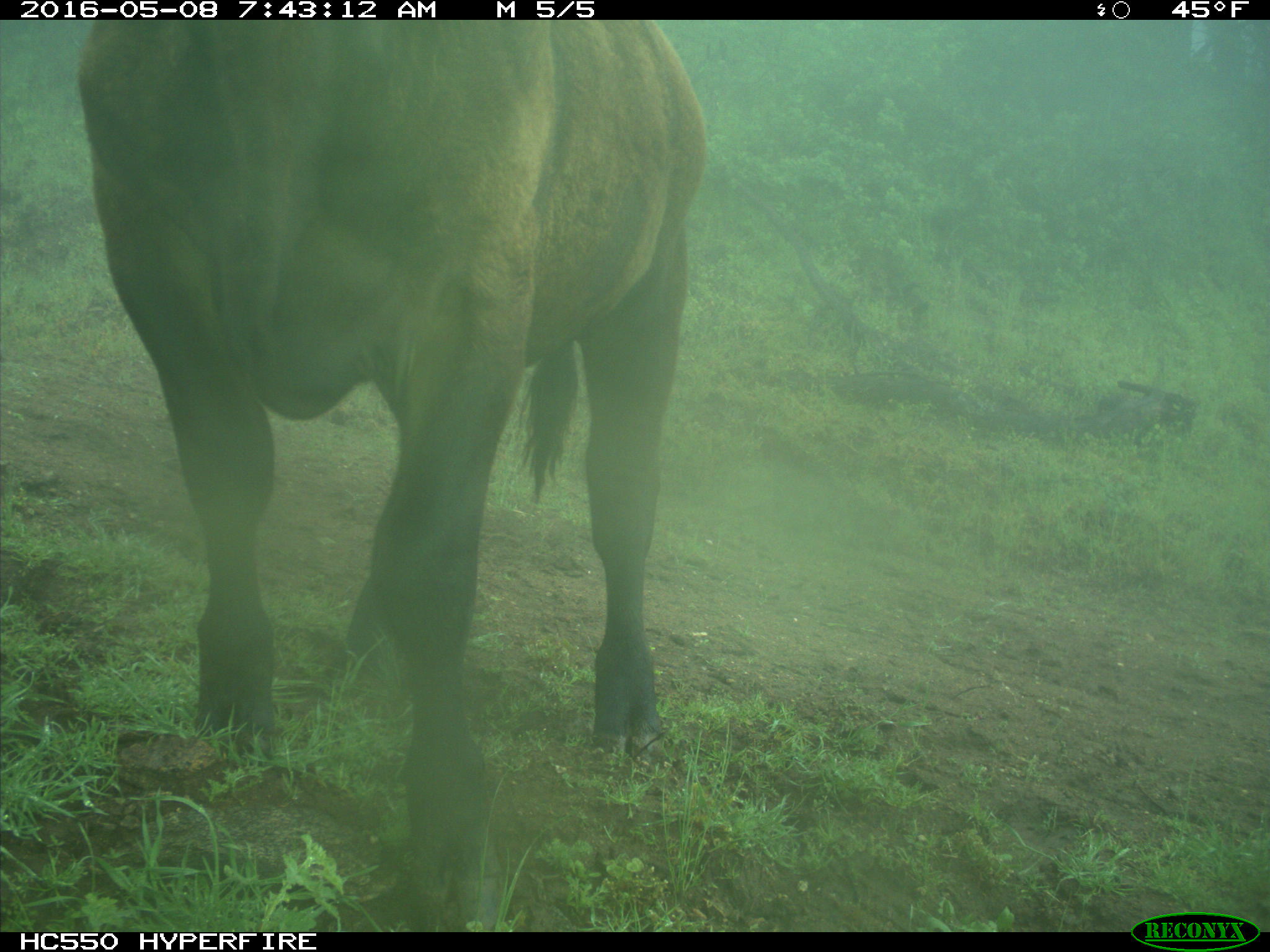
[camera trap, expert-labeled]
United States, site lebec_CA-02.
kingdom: Animalia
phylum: Chordata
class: Mammalia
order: Artiodactyla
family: Bovidae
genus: Bos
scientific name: Bos taurus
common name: domestic cow